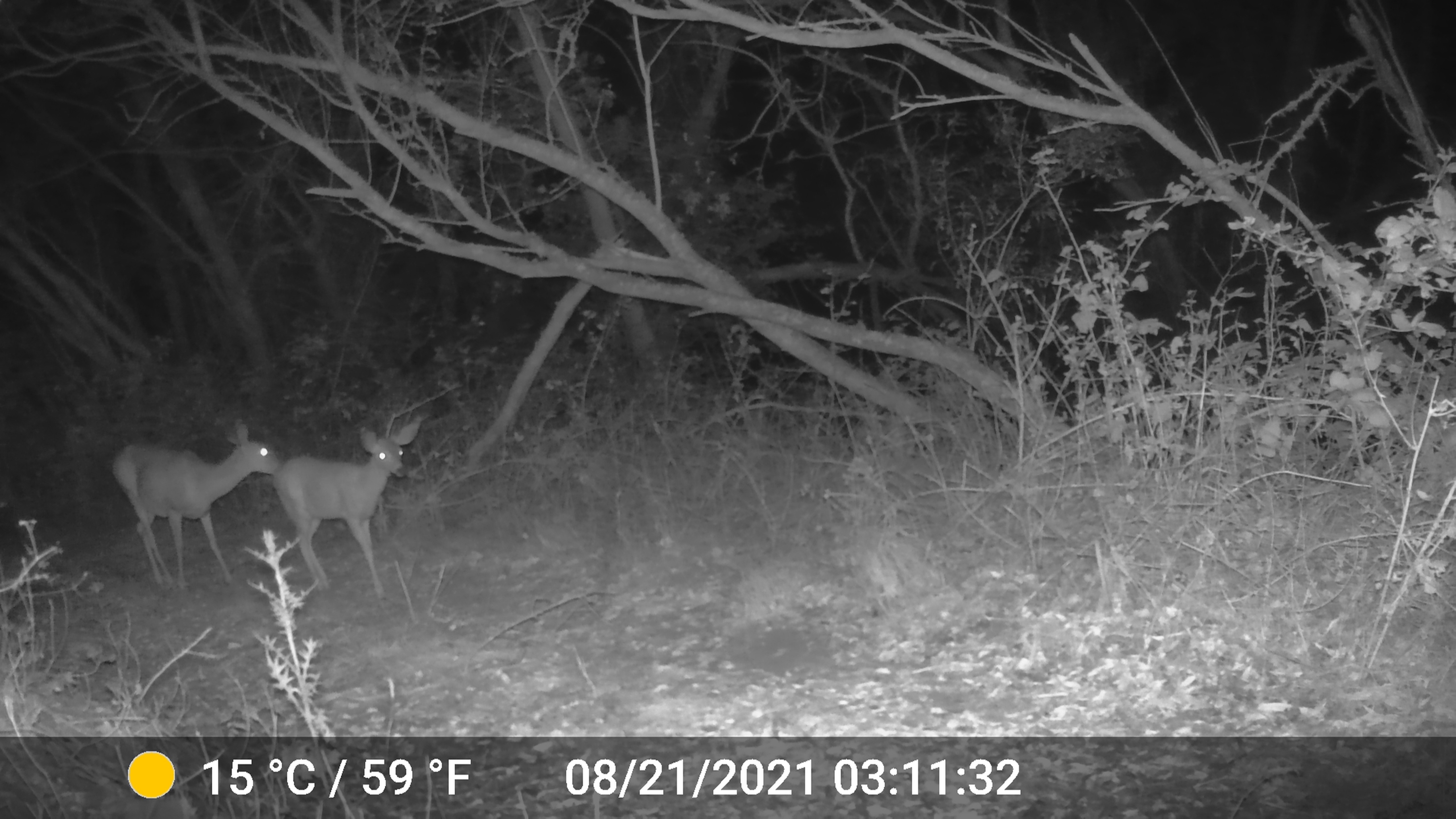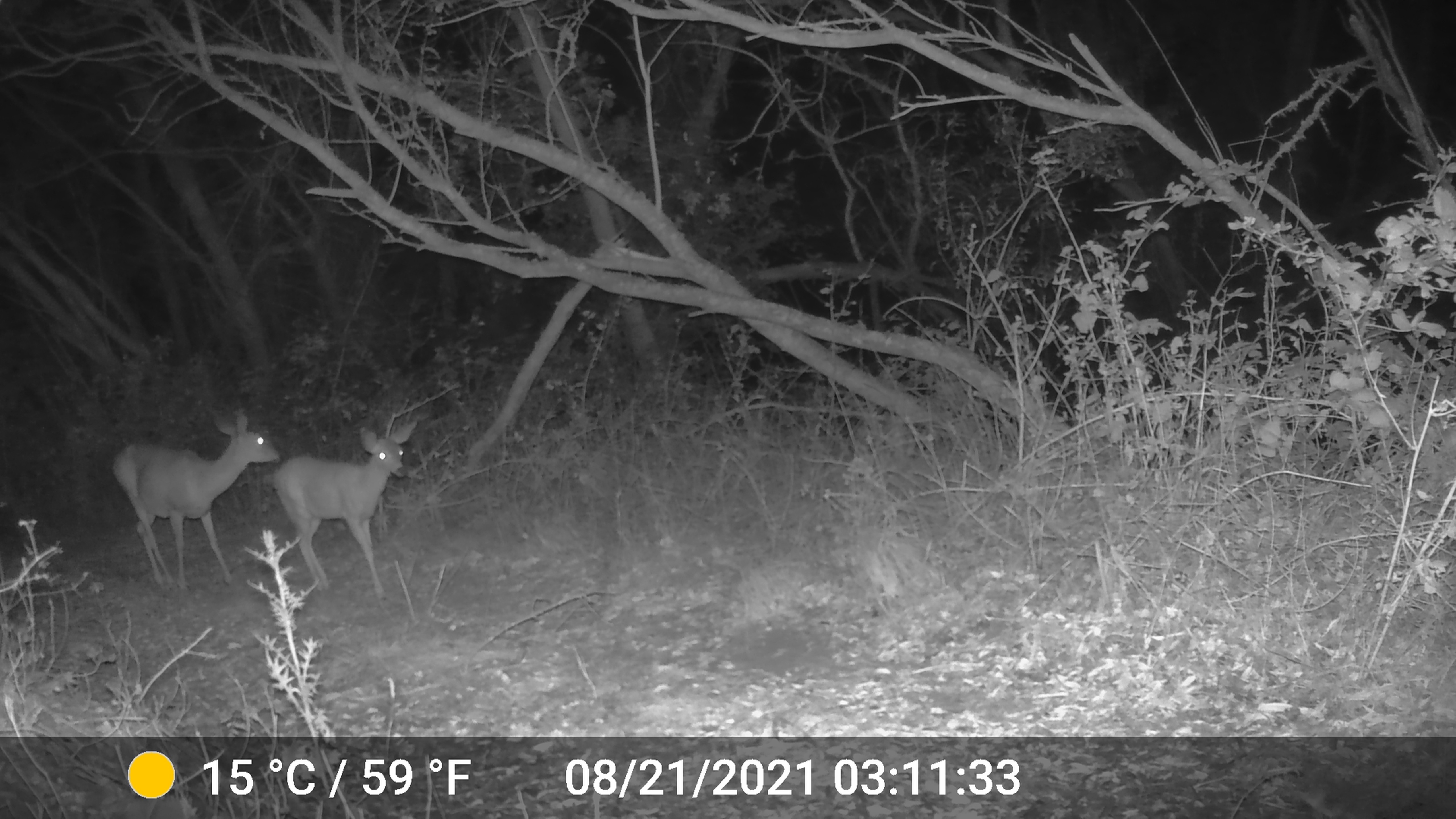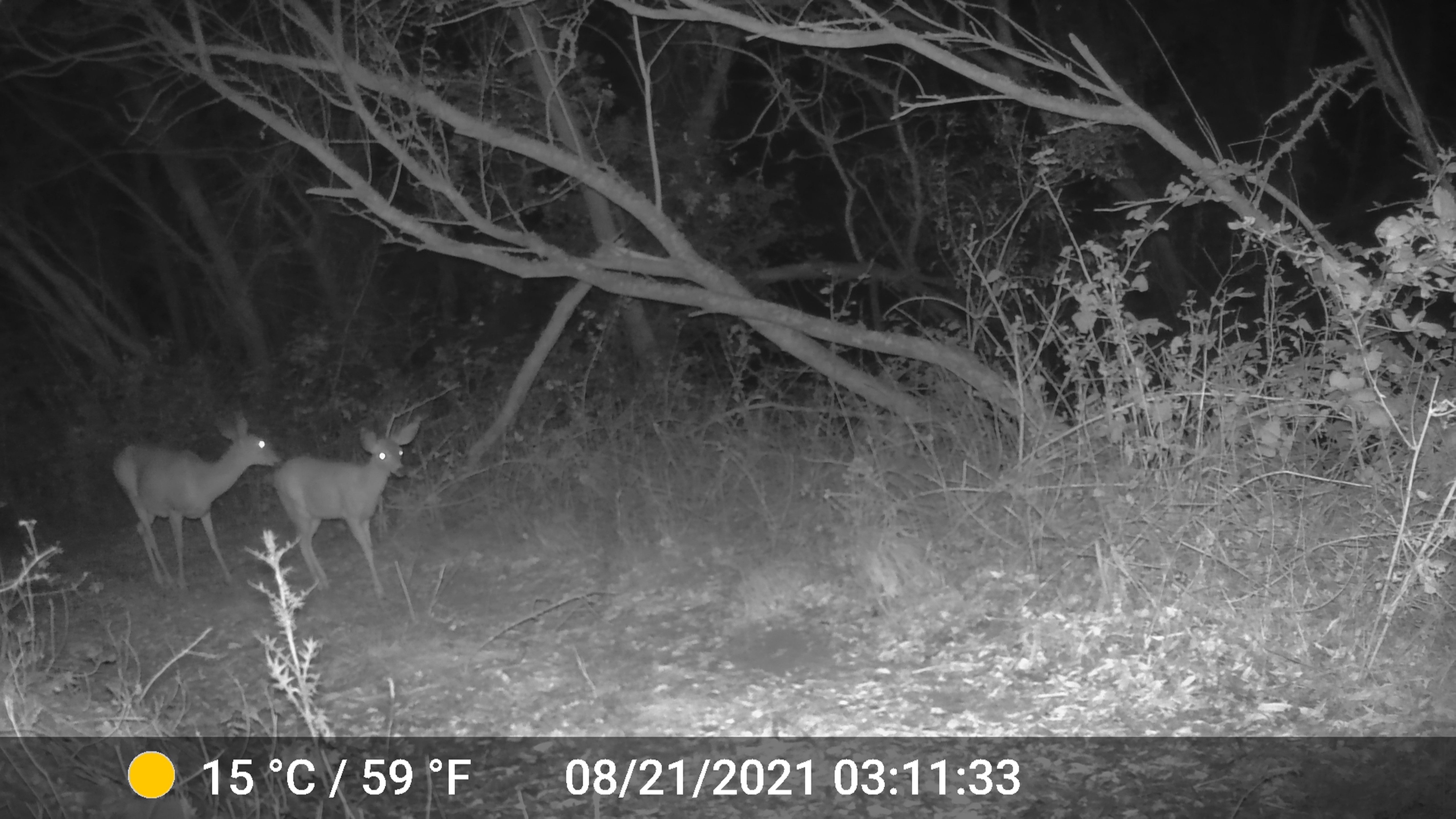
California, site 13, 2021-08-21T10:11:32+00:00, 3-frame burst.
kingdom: Animalia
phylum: Chordata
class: Mammalia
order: Artiodactyla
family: Cervidae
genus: Odocoileus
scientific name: Odocoileus hemionus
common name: mule deer